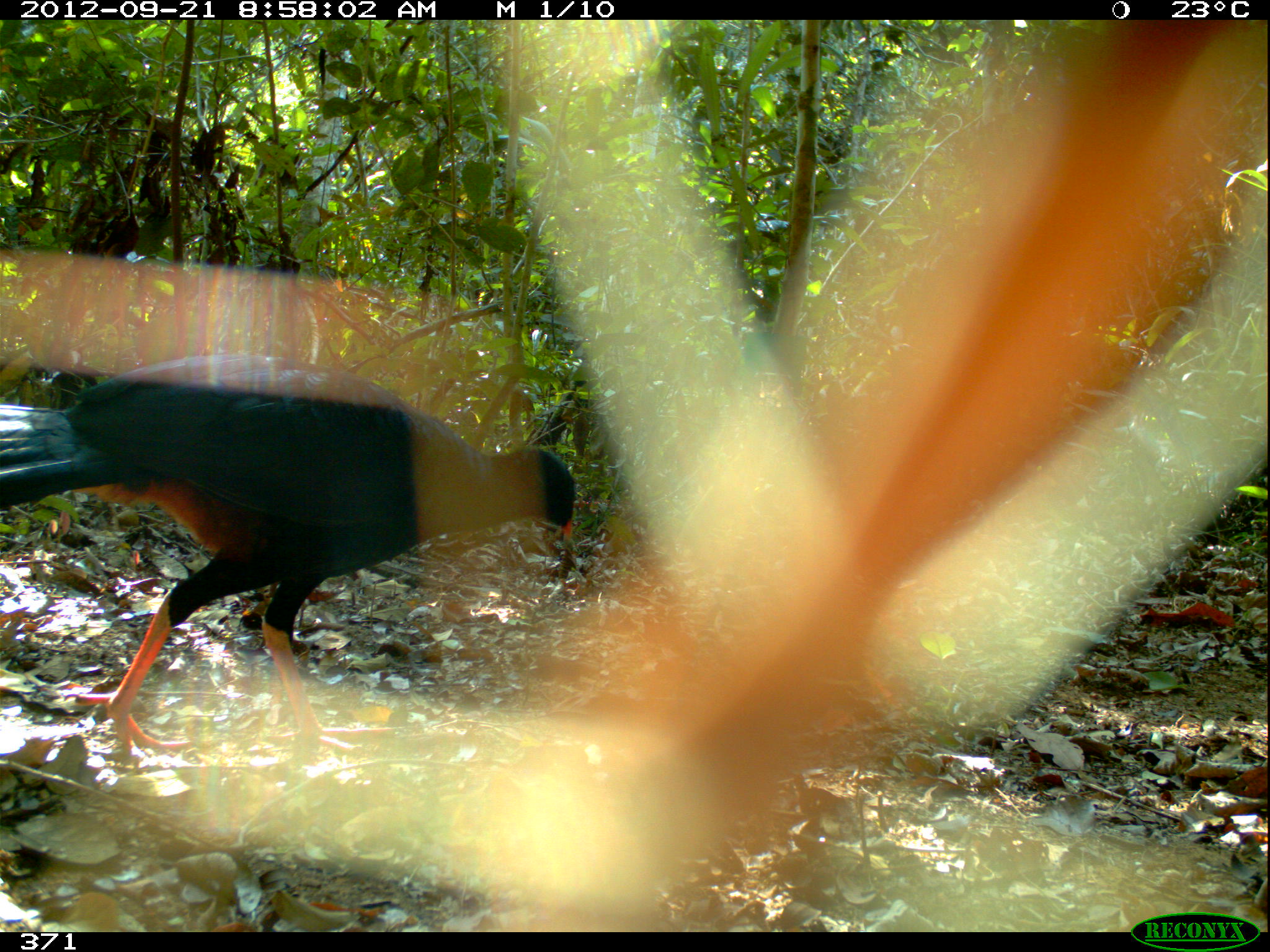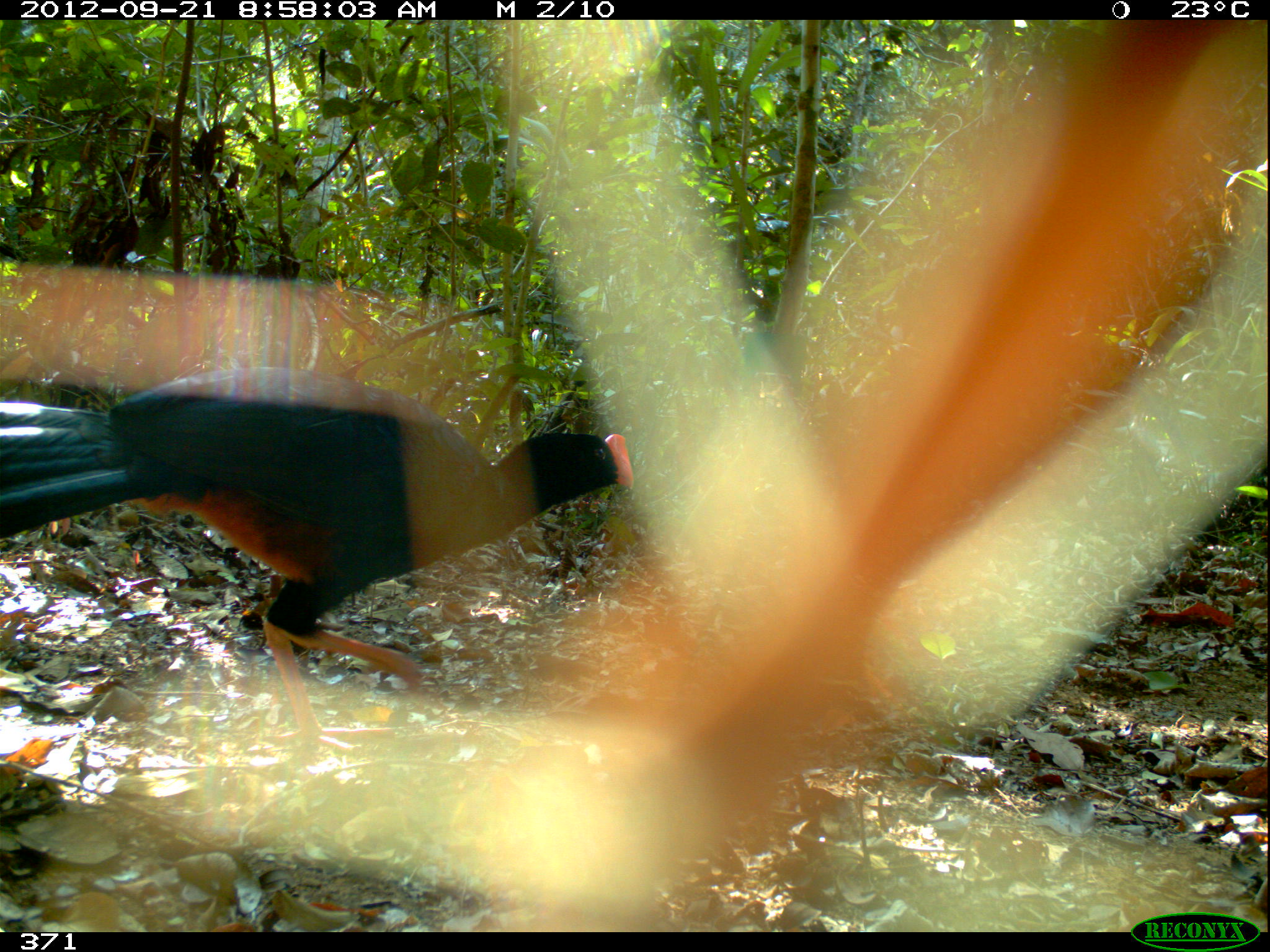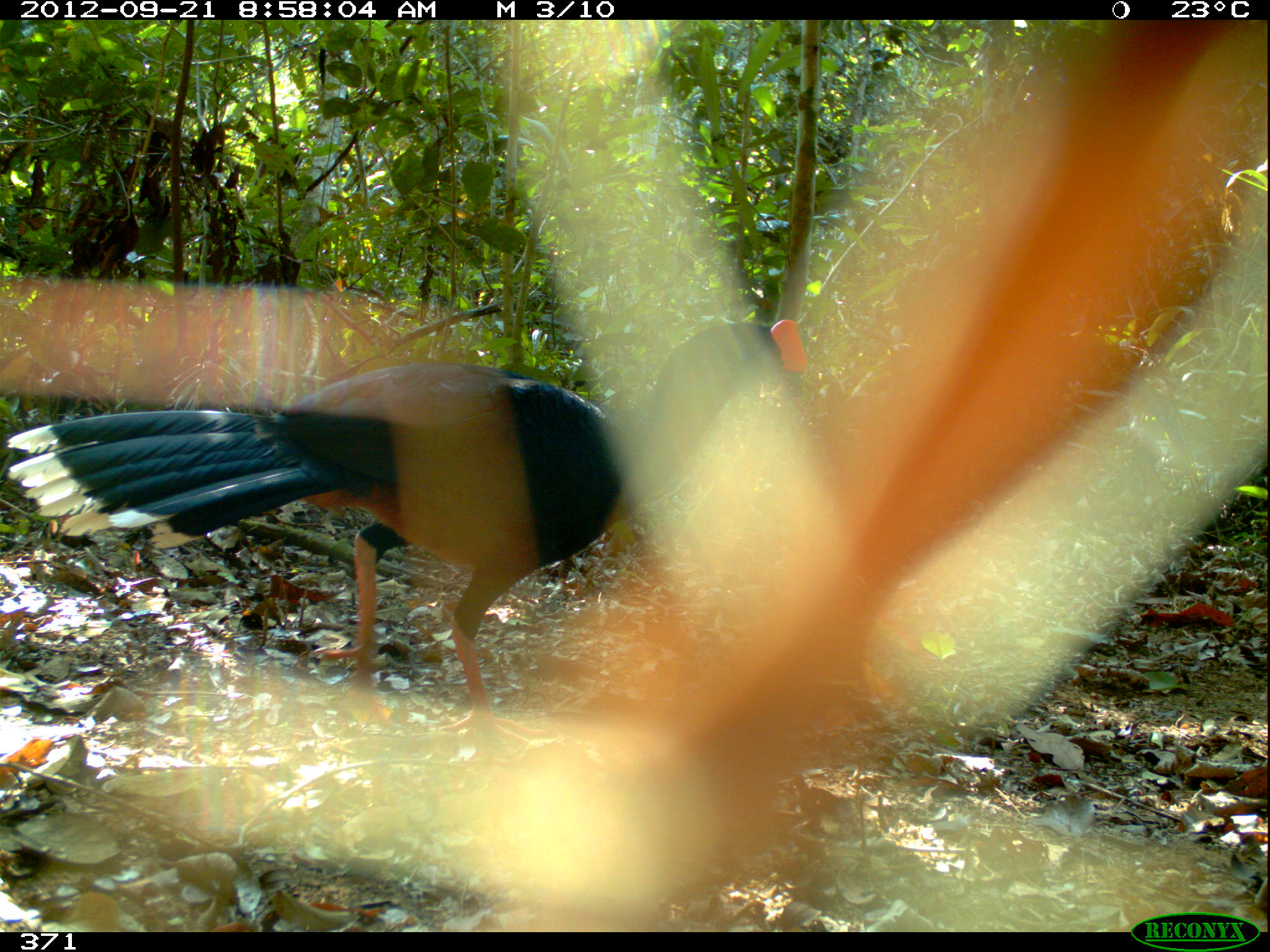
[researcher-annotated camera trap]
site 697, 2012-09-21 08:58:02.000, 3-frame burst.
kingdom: Animalia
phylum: Chordata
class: Aves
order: Galliformes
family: Cracidae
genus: Mitu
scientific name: Mitu tuberosum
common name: razor-billed curassow